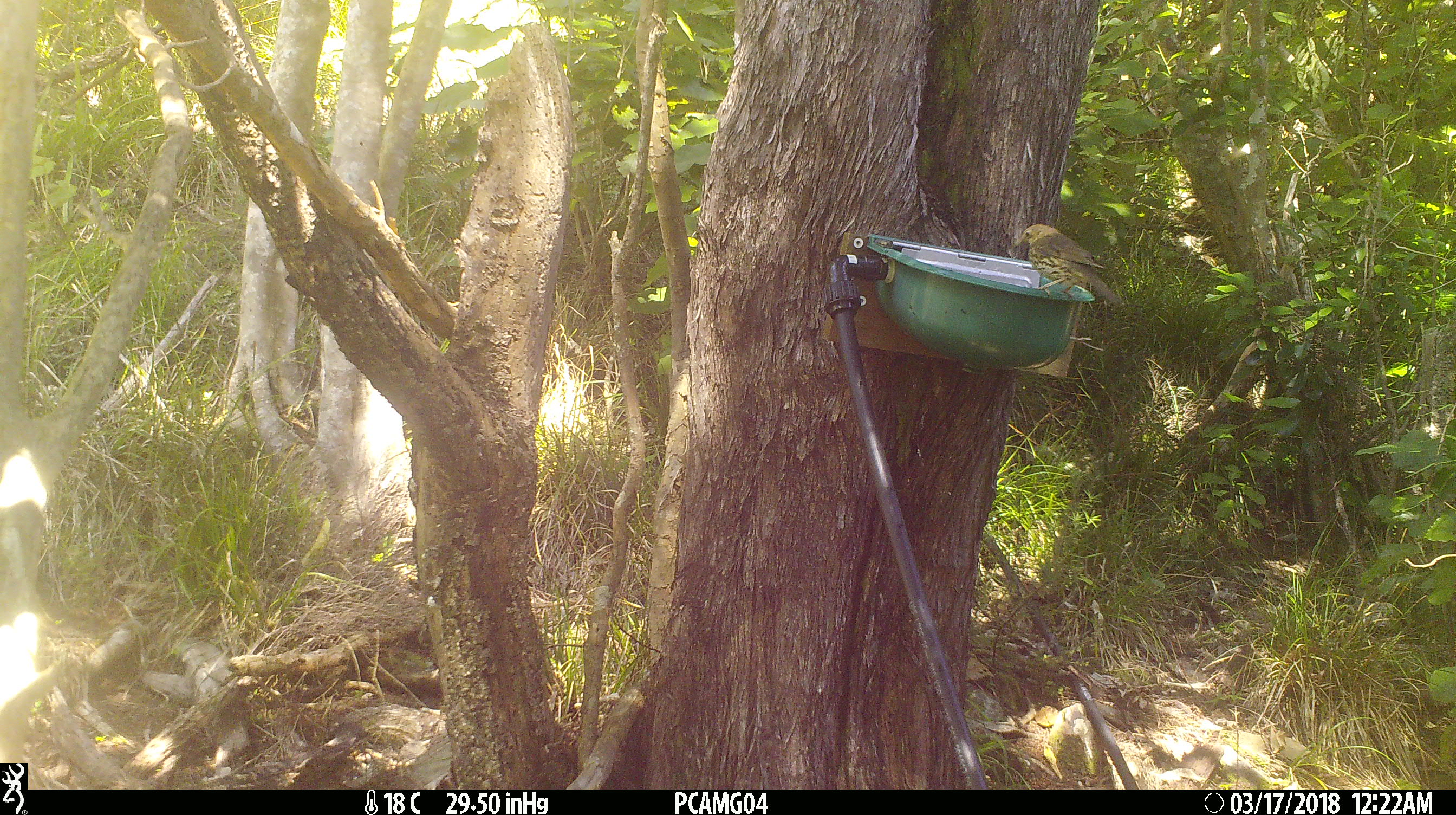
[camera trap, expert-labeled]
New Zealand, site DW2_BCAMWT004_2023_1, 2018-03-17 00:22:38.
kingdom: Animalia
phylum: Chordata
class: Aves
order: Passeriformes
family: Turdidae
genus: Turdus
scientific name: Turdus philomelos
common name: song thrush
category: thrush